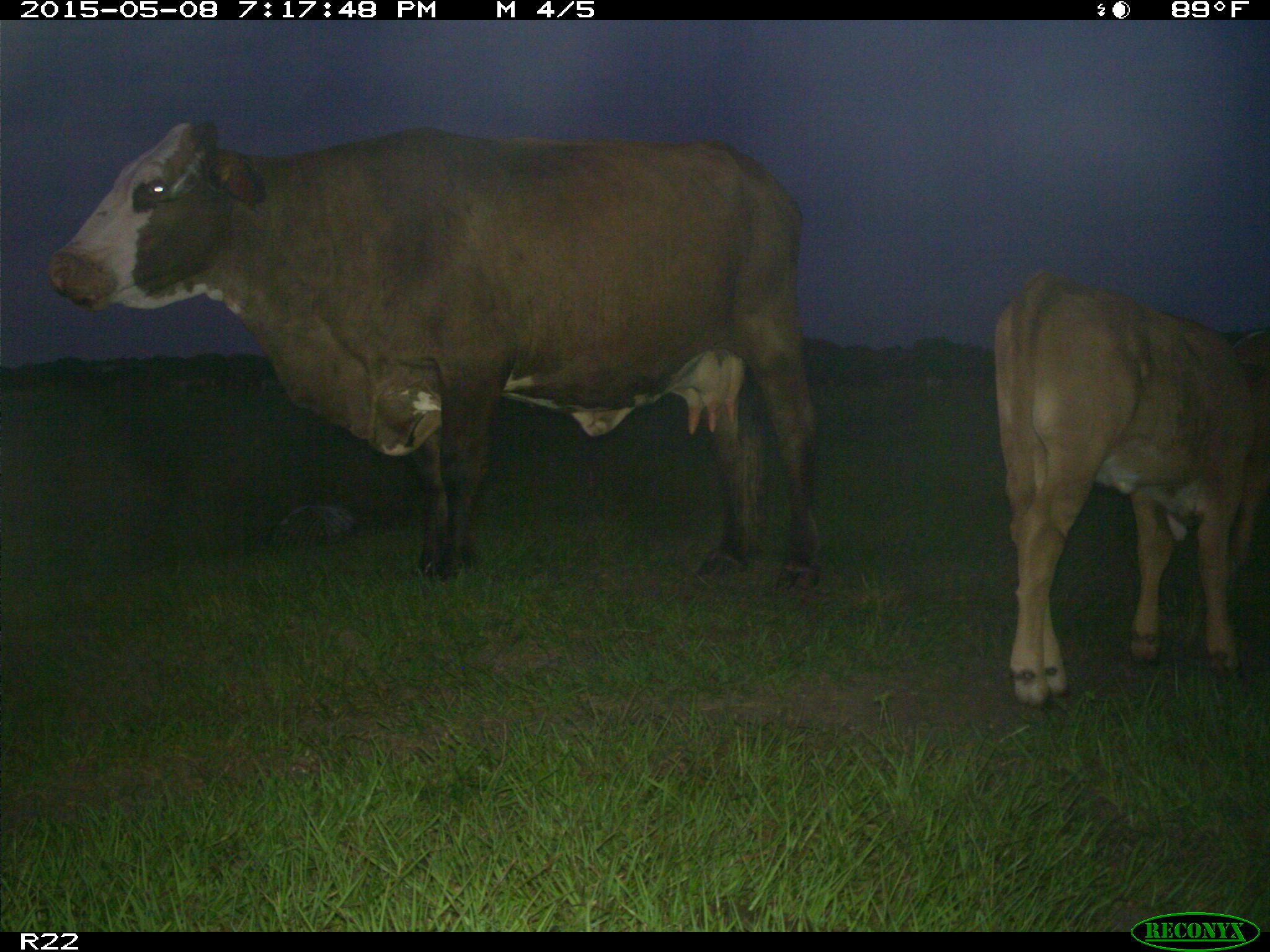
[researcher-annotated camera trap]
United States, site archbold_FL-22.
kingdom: Animalia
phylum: Chordata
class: Mammalia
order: Artiodactyla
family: Bovidae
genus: Bos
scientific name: Bos taurus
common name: domestic cow